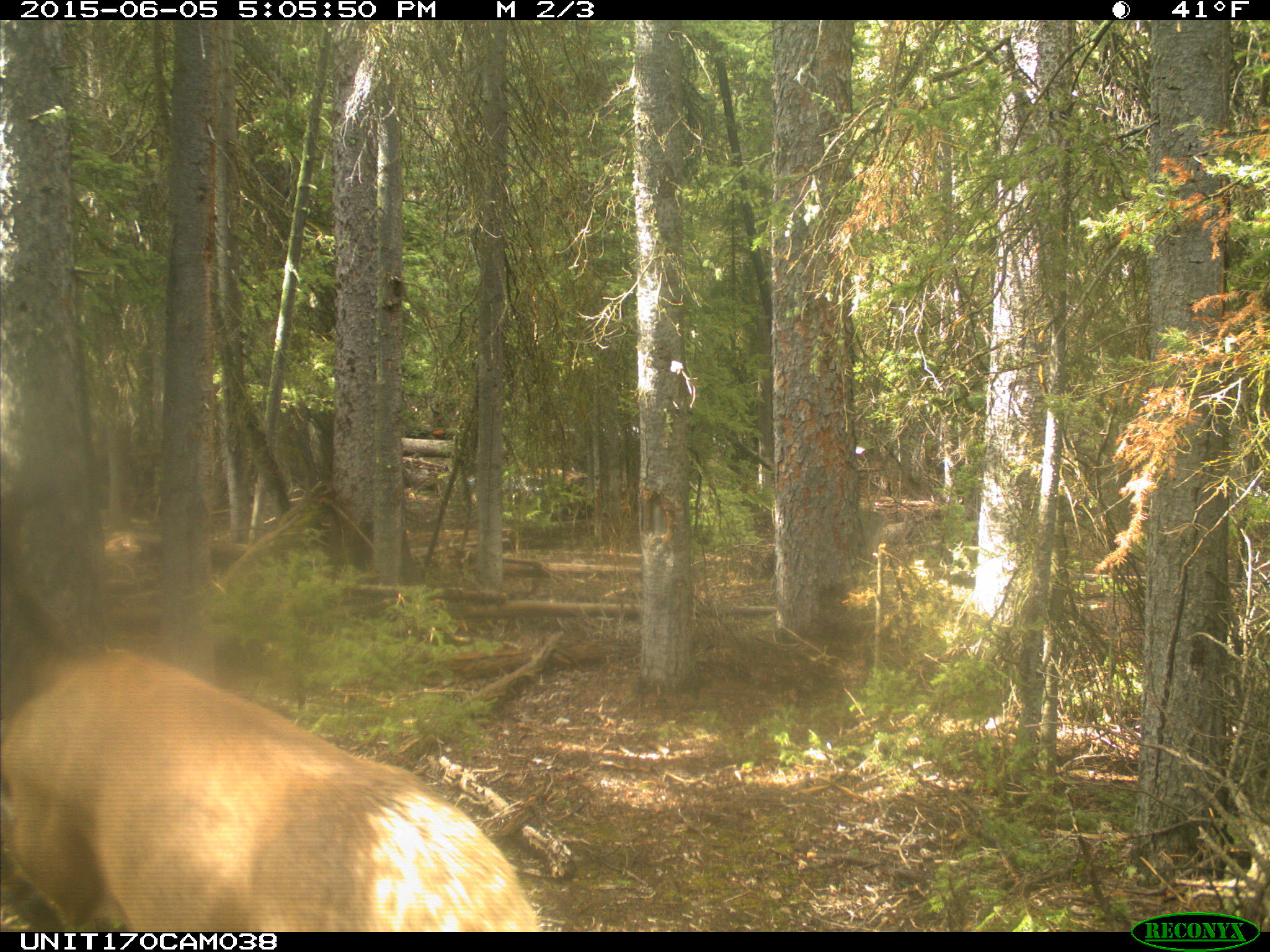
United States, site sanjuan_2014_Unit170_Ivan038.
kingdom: Animalia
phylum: Chordata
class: Mammalia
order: Artiodactyla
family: Cervidae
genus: Cervus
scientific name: Cervus elaphus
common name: red deer